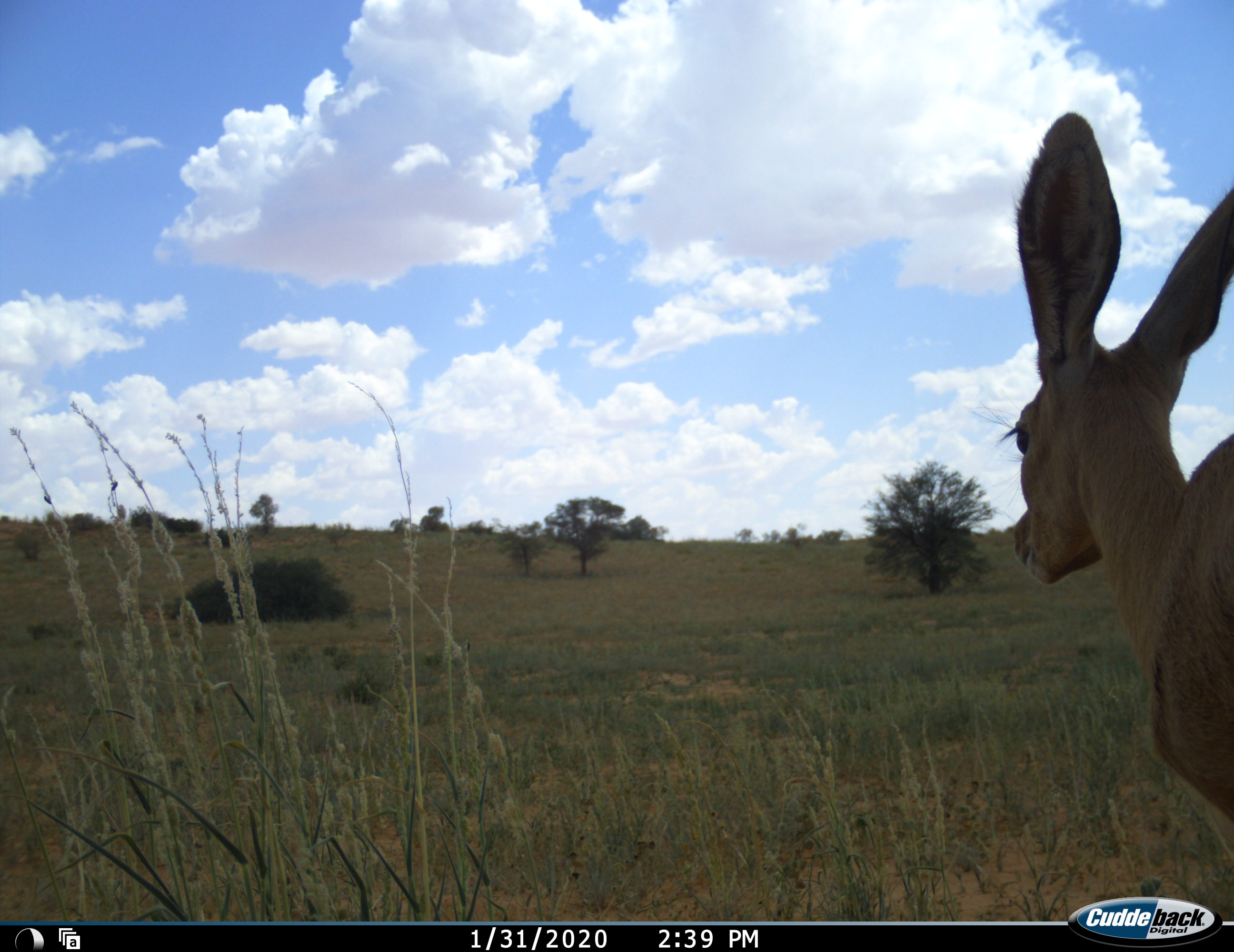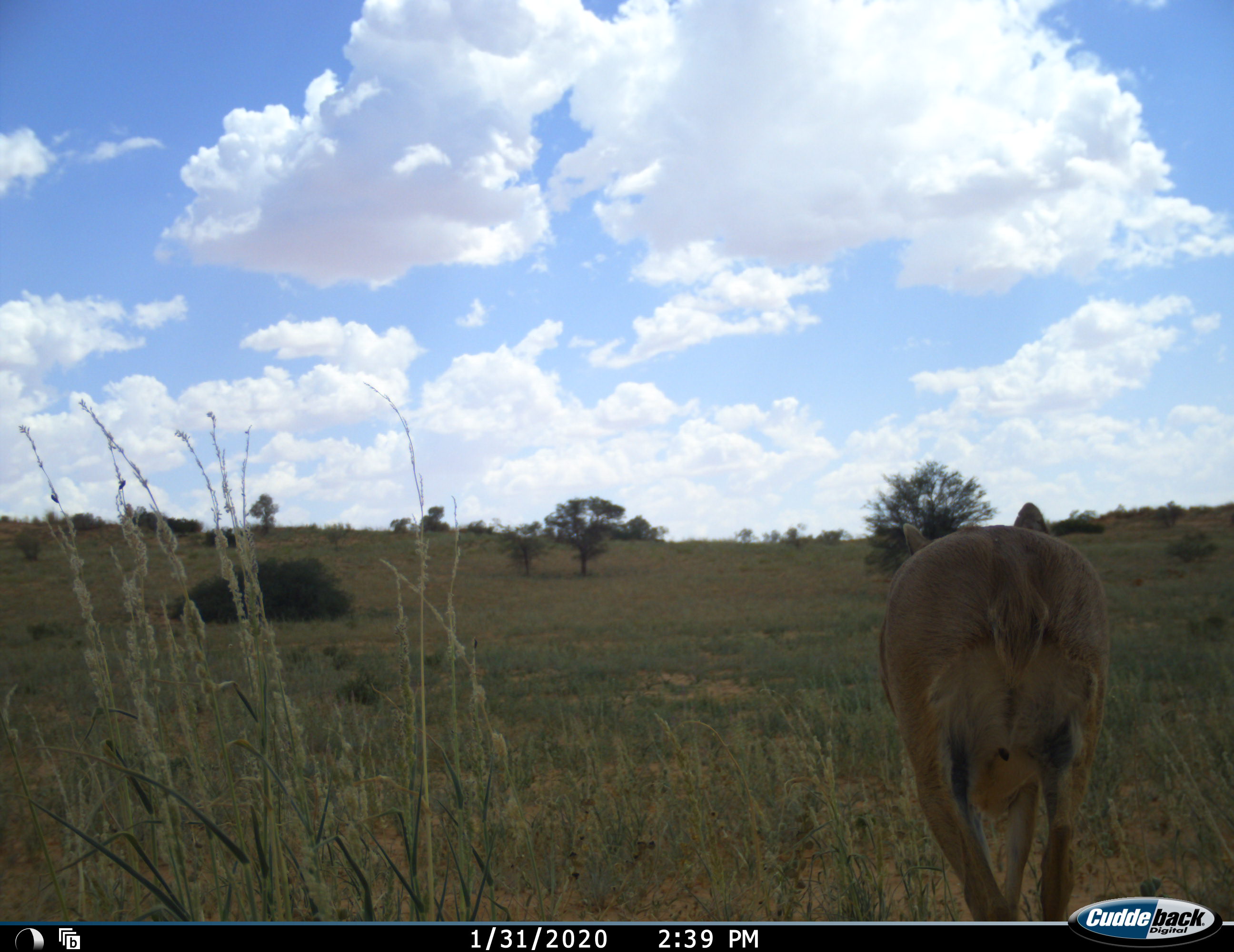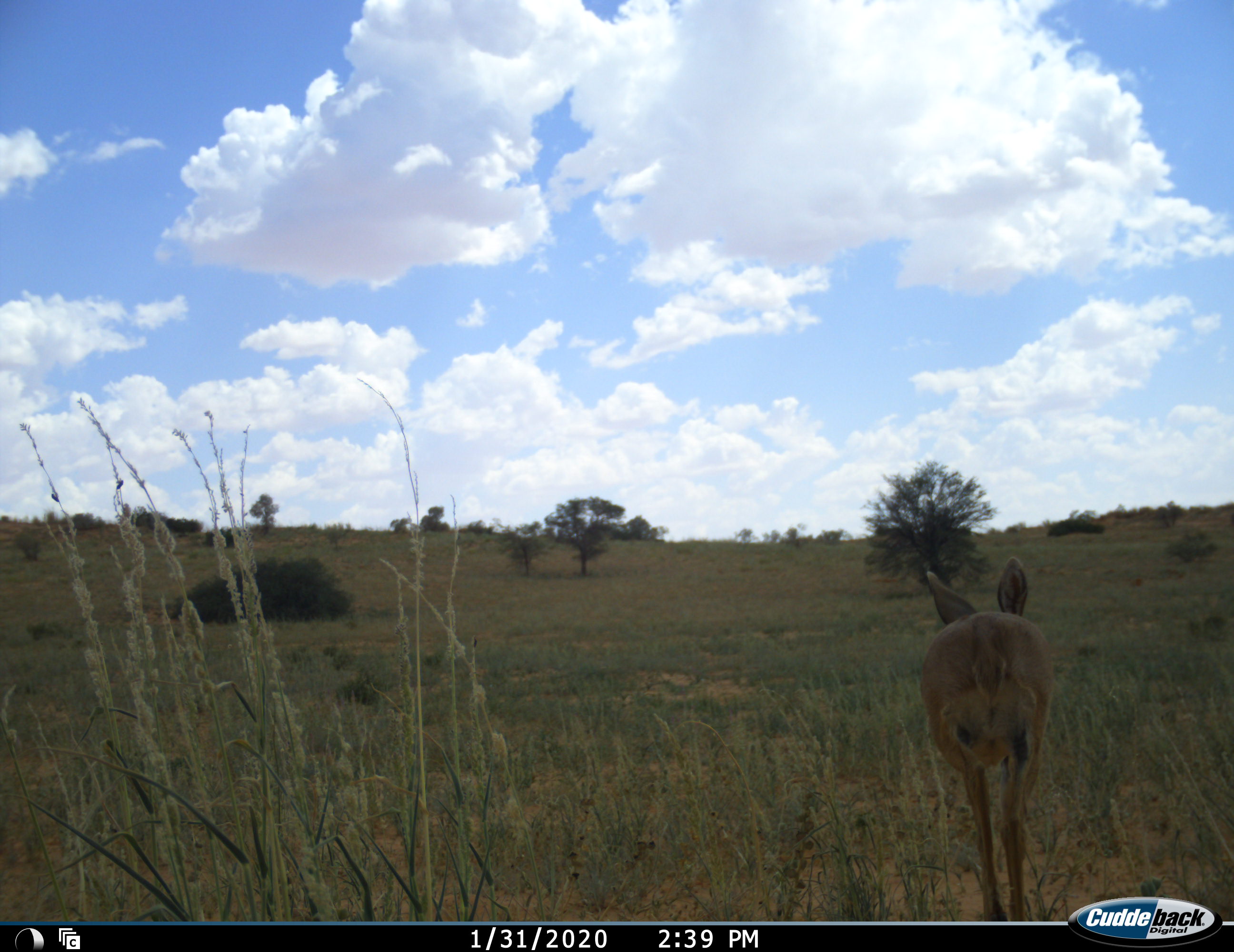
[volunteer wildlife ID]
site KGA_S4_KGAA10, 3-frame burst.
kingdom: Animalia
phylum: Chordata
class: Mammalia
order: Artiodactyla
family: Bovidae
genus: Raphicerus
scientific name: Raphicerus campestris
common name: steenbok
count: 1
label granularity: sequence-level